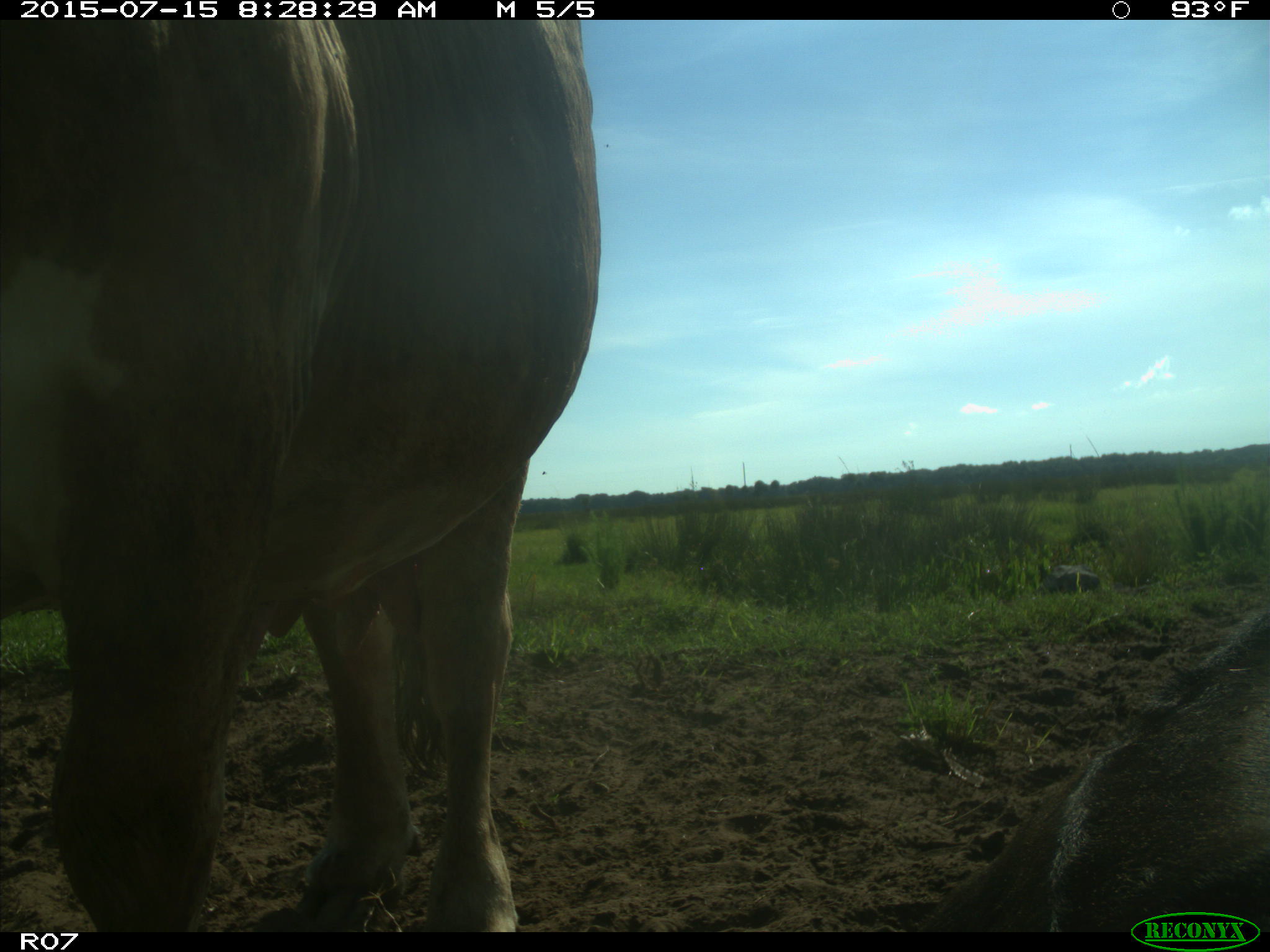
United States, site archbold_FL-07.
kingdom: Animalia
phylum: Chordata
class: Mammalia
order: Artiodactyla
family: Bovidae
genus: Bos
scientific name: Bos taurus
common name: domestic cow